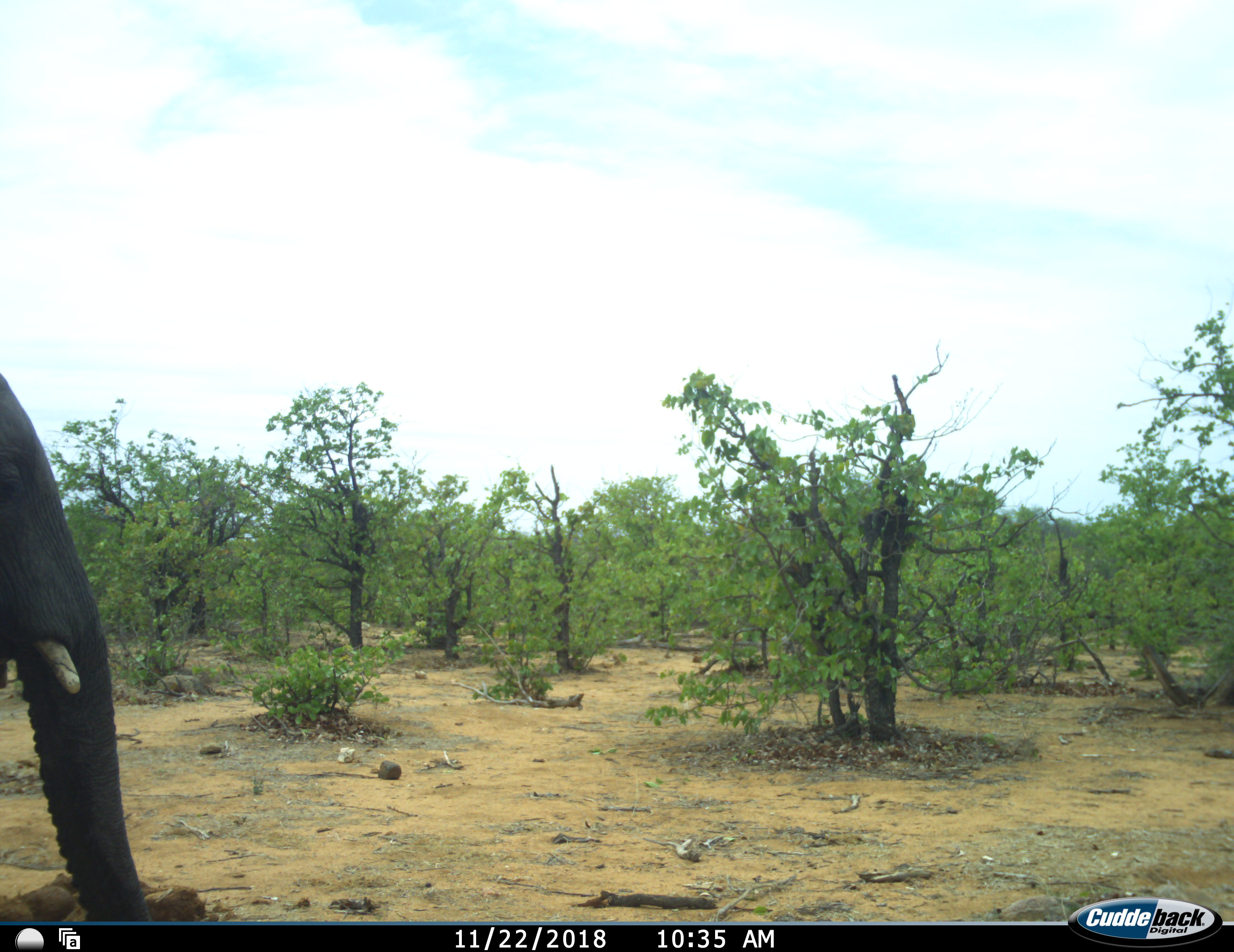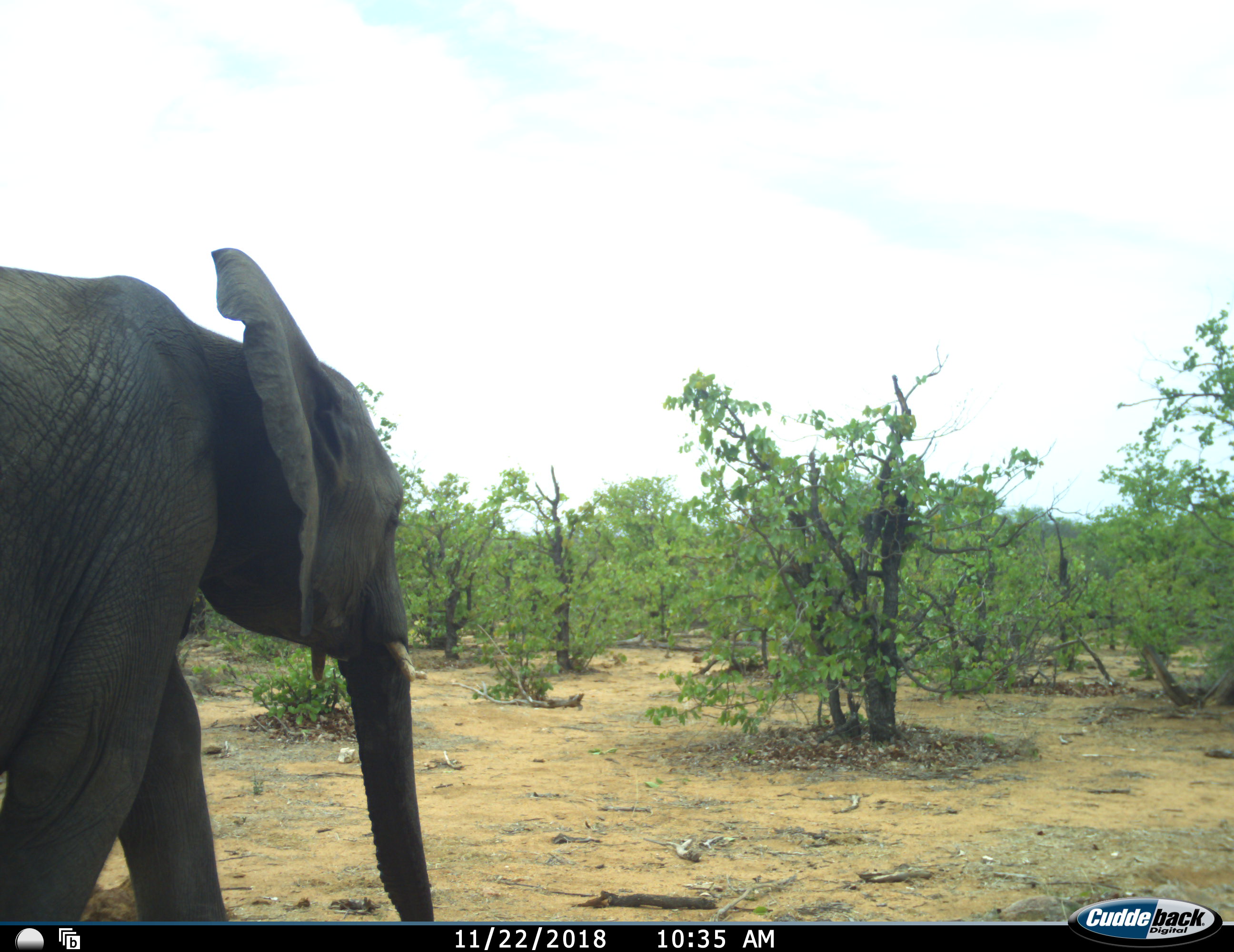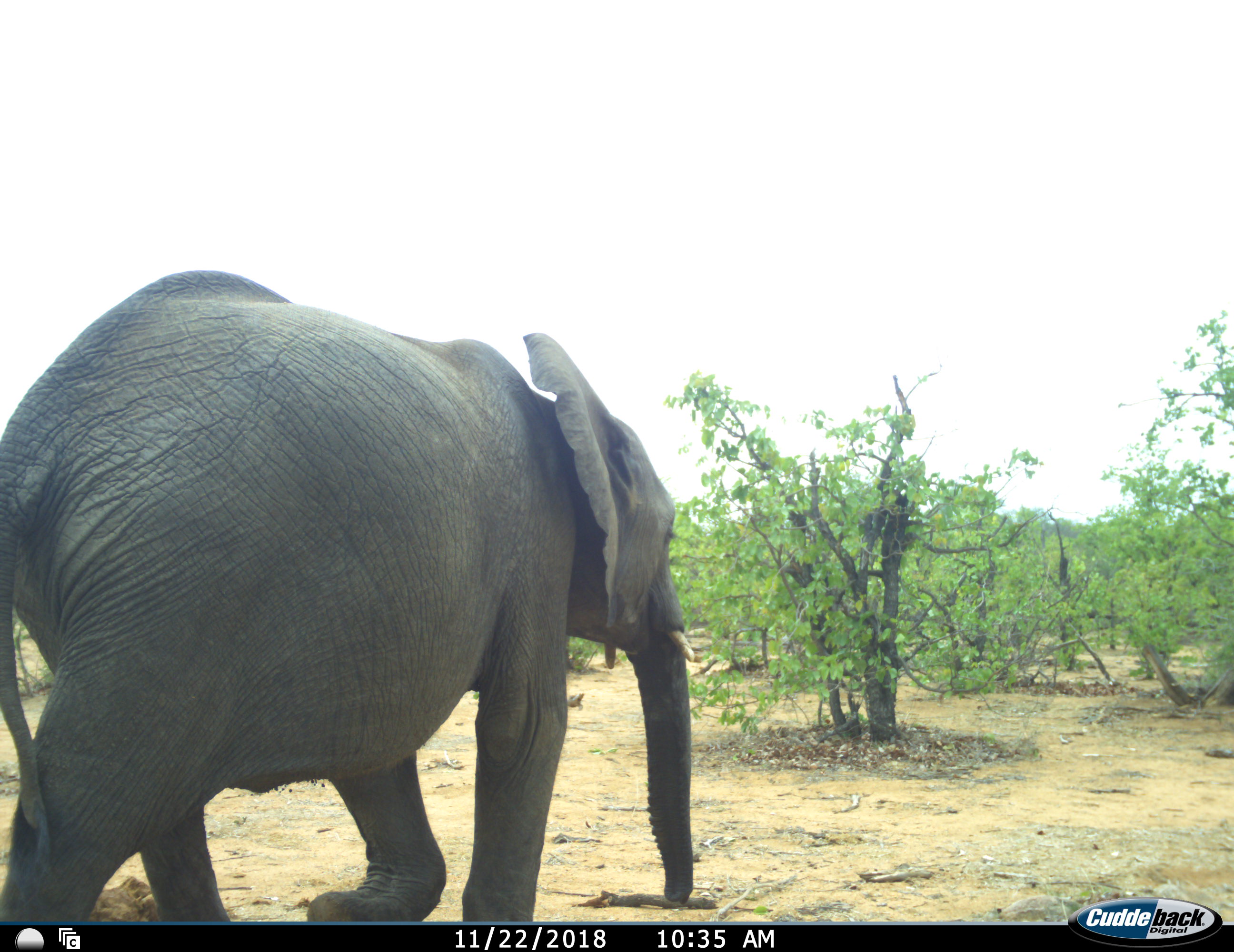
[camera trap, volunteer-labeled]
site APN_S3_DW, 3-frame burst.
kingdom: Animalia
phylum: Chordata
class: Mammalia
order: Proboscidea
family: Elephantidae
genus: Loxodonta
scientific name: Loxodonta africana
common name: african bush elephant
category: elephant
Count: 1.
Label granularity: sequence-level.